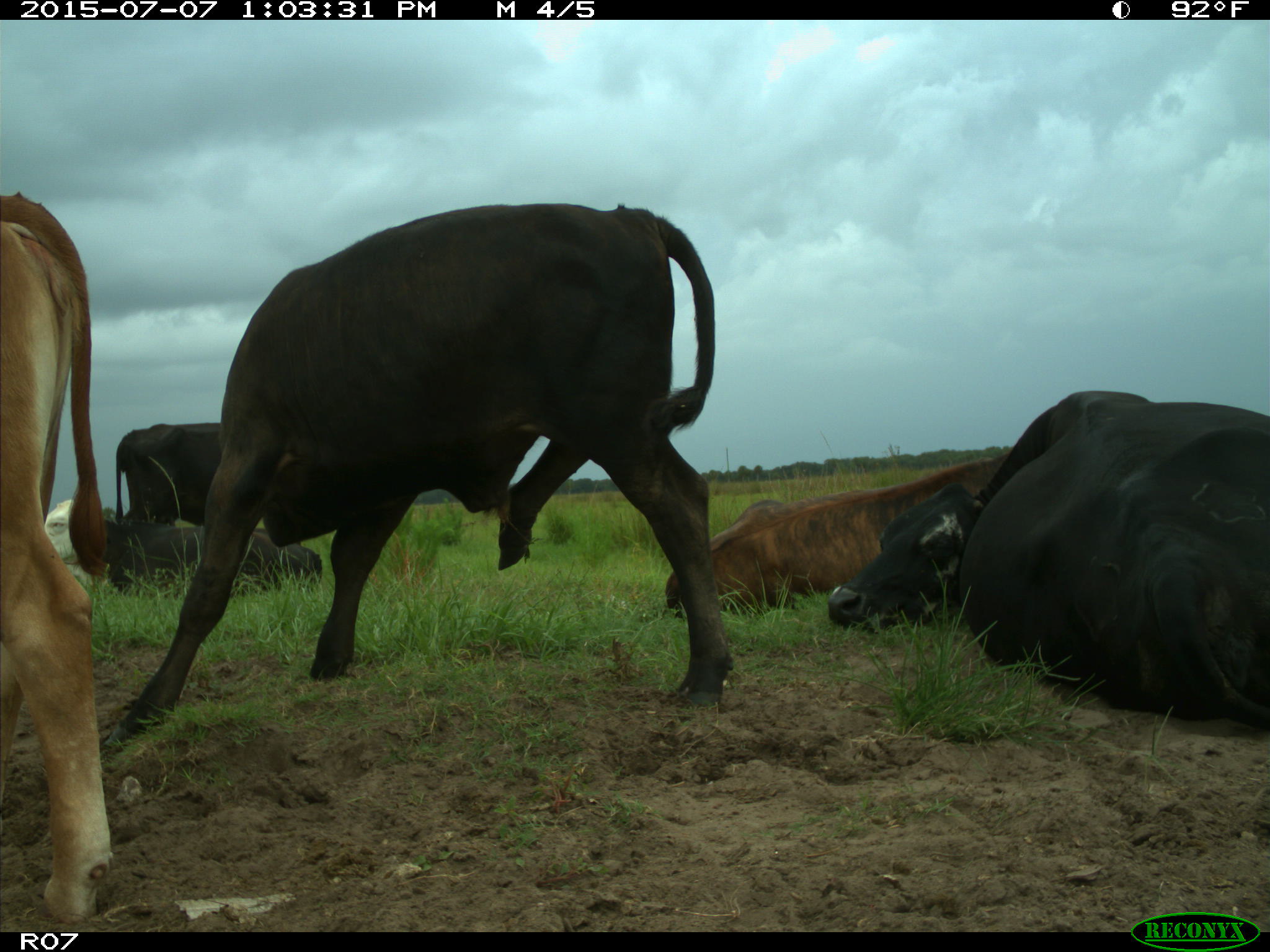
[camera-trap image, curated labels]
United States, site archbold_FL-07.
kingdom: Animalia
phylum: Chordata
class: Mammalia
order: Artiodactyla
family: Bovidae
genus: Bos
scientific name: Bos taurus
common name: domestic cow